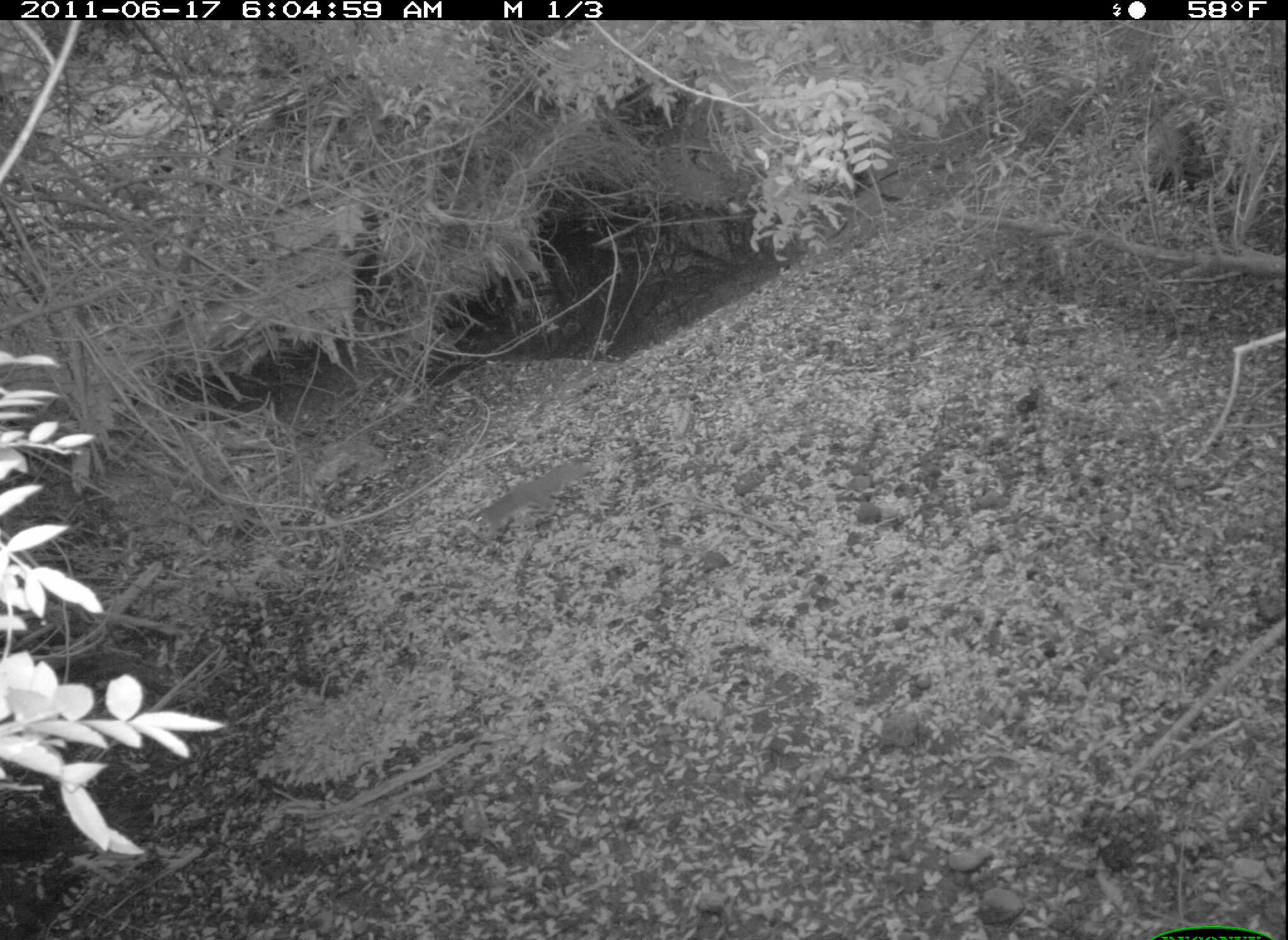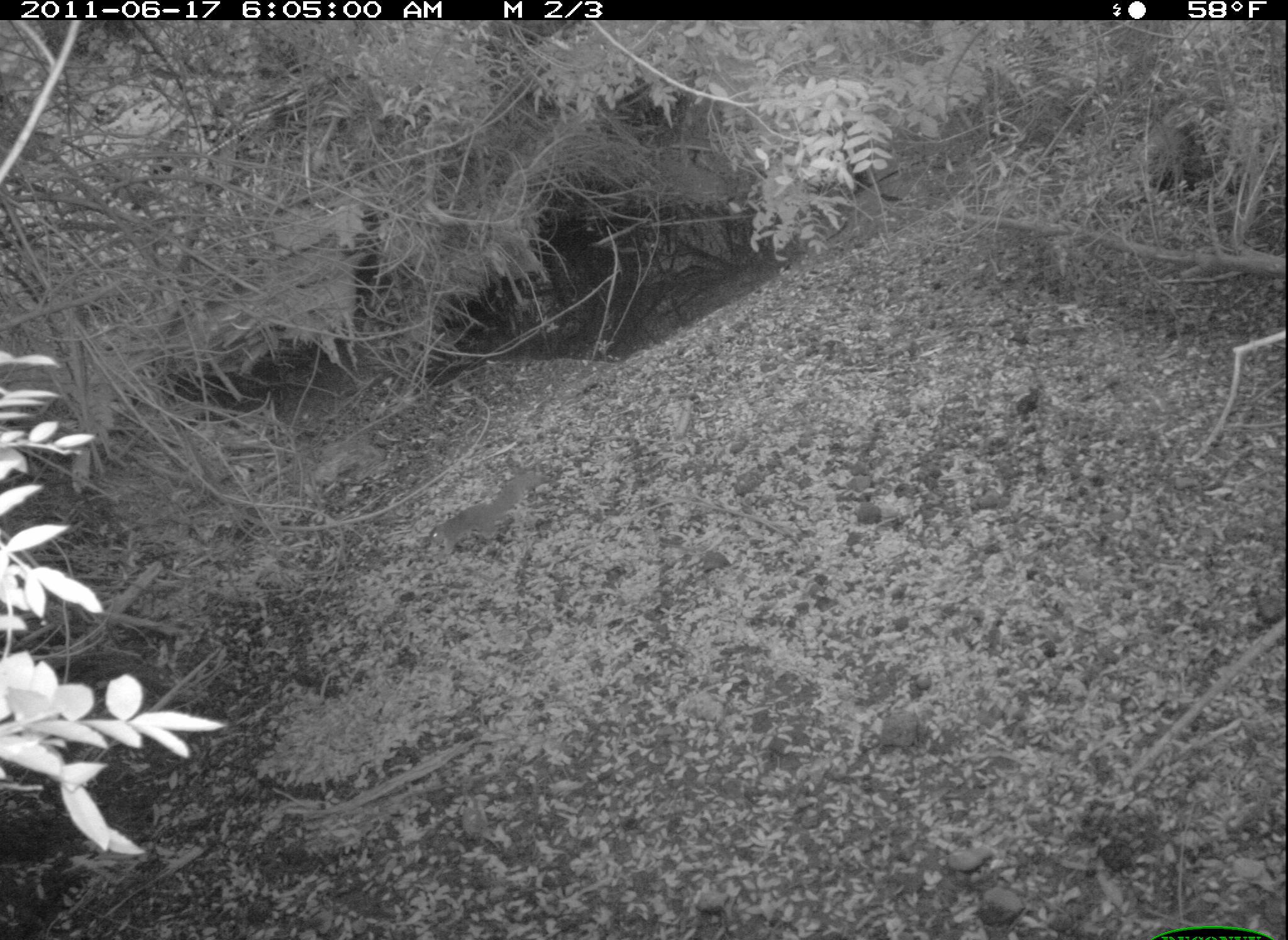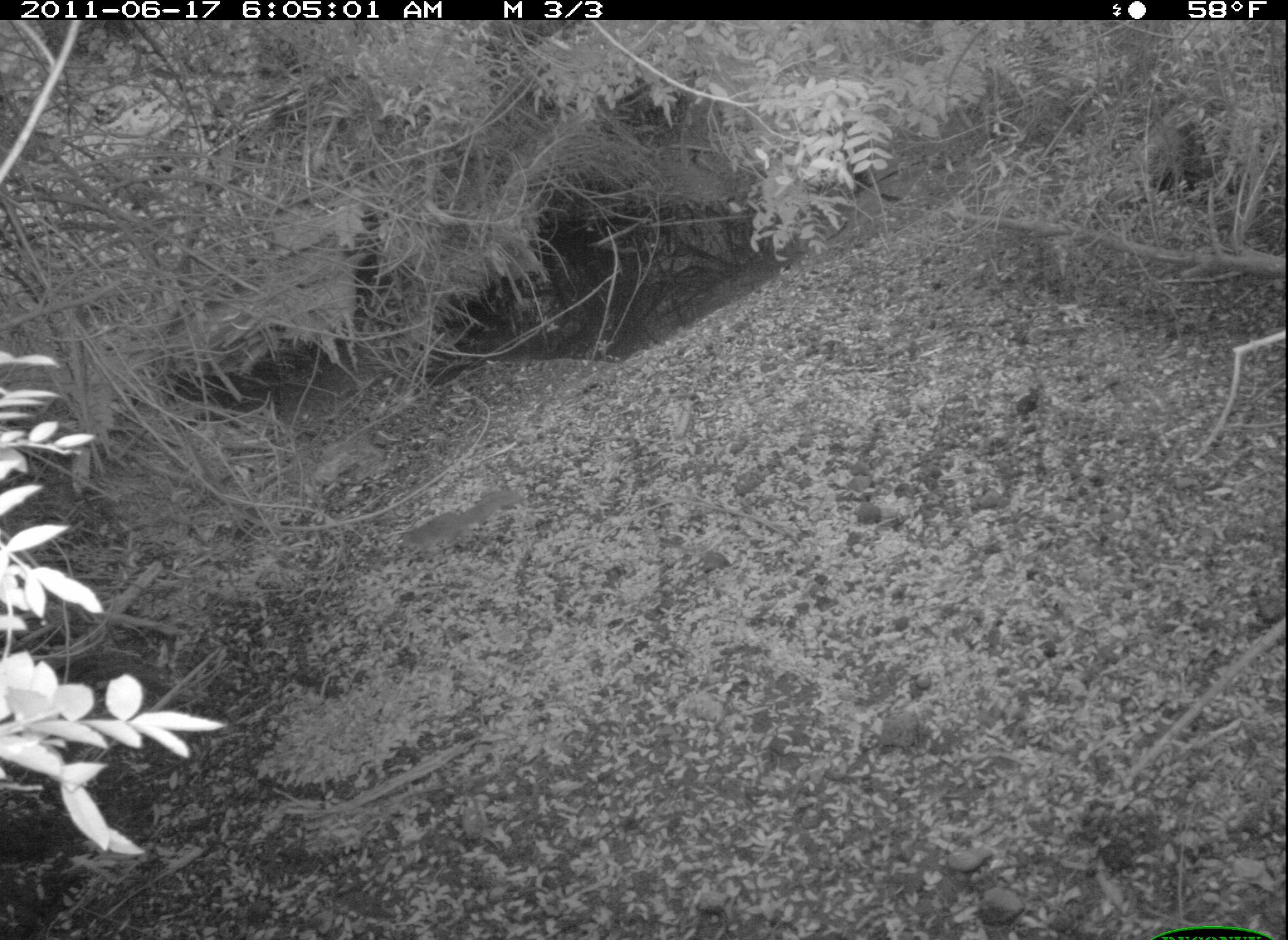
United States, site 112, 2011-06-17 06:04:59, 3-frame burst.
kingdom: Animalia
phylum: Chordata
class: Mammalia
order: Rodentia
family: Sciuridae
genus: Sciurus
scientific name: Sciurus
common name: squirrel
Squirrel (Sciurus).